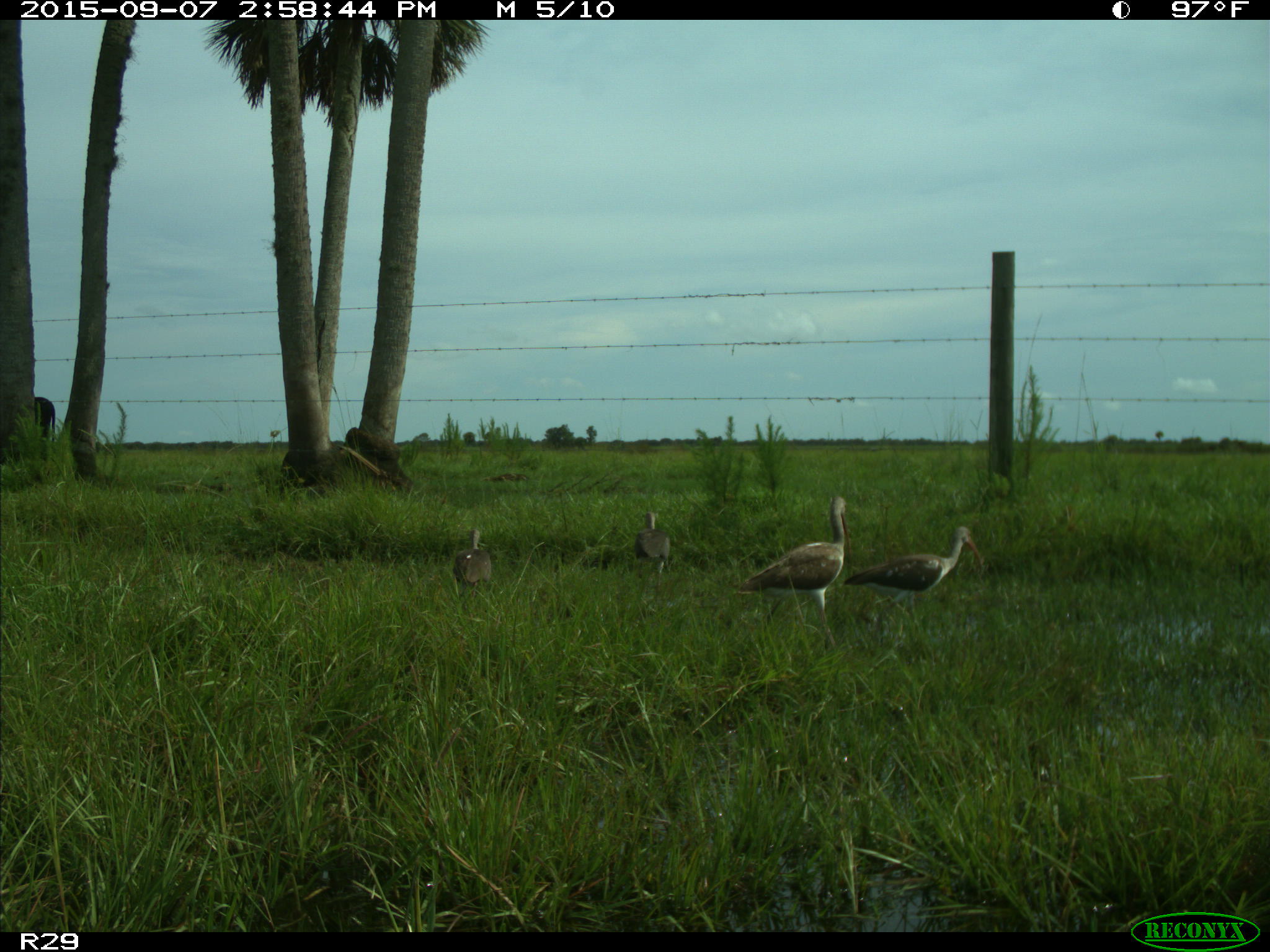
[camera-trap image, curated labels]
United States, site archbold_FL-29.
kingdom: Animalia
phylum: Chordata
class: Mammalia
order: Artiodactyla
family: Bovidae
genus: Bos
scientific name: Bos taurus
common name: domestic cow